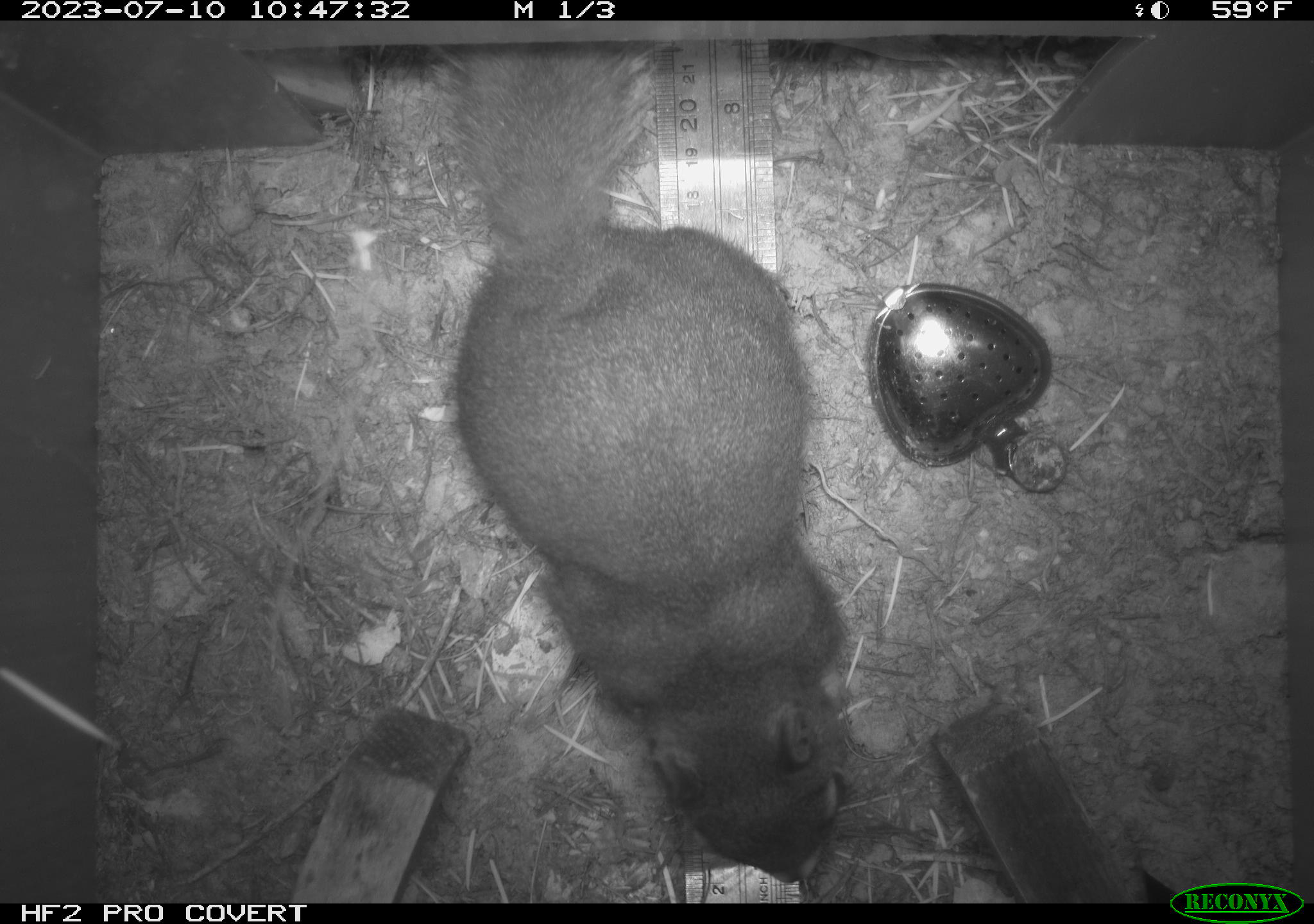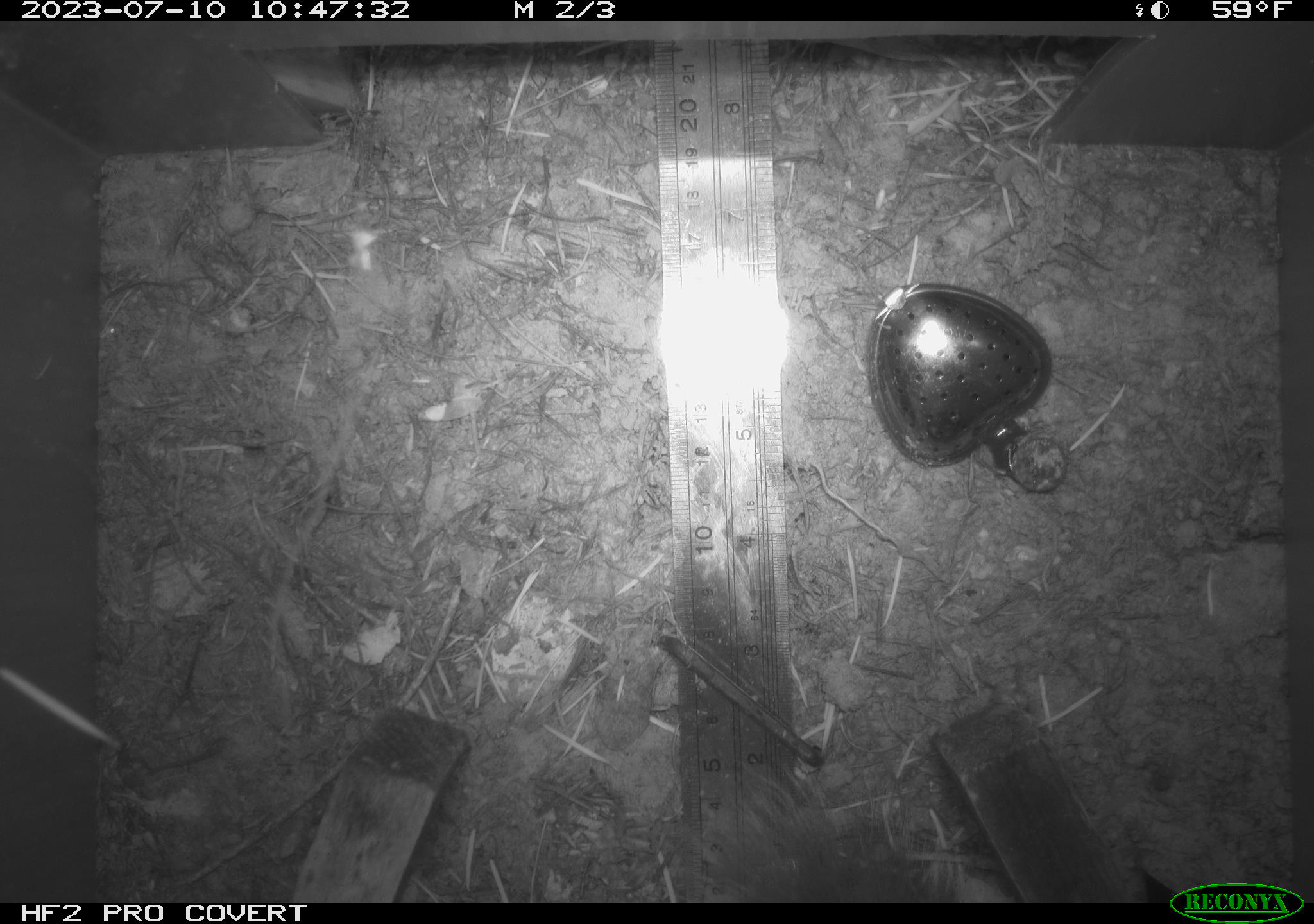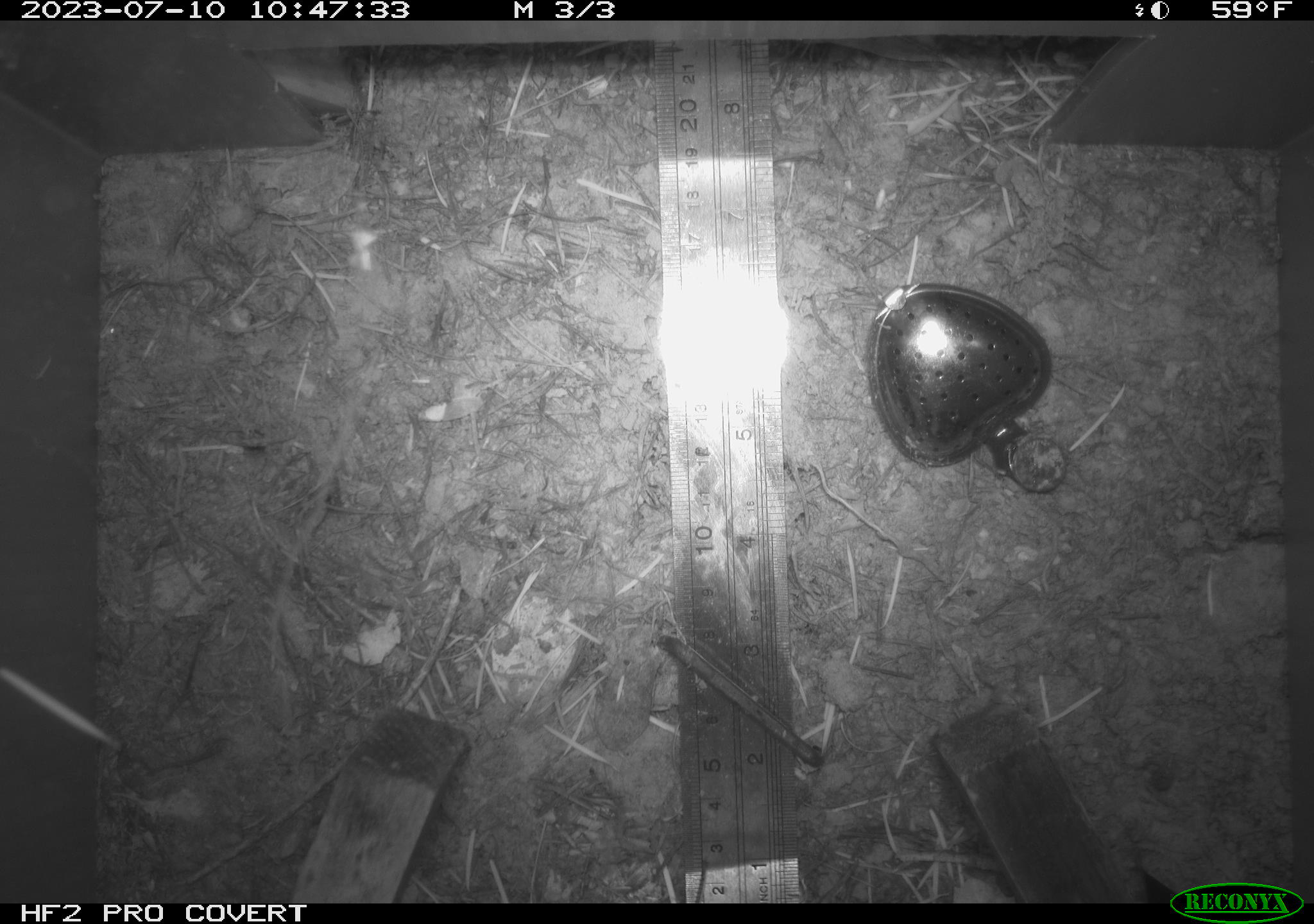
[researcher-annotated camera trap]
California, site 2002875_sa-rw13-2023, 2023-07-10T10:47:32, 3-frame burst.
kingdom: Animalia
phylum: Chordata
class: Mammalia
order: Rodentia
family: Sciuridae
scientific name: Sciuridae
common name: squirrels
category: sciuridae family